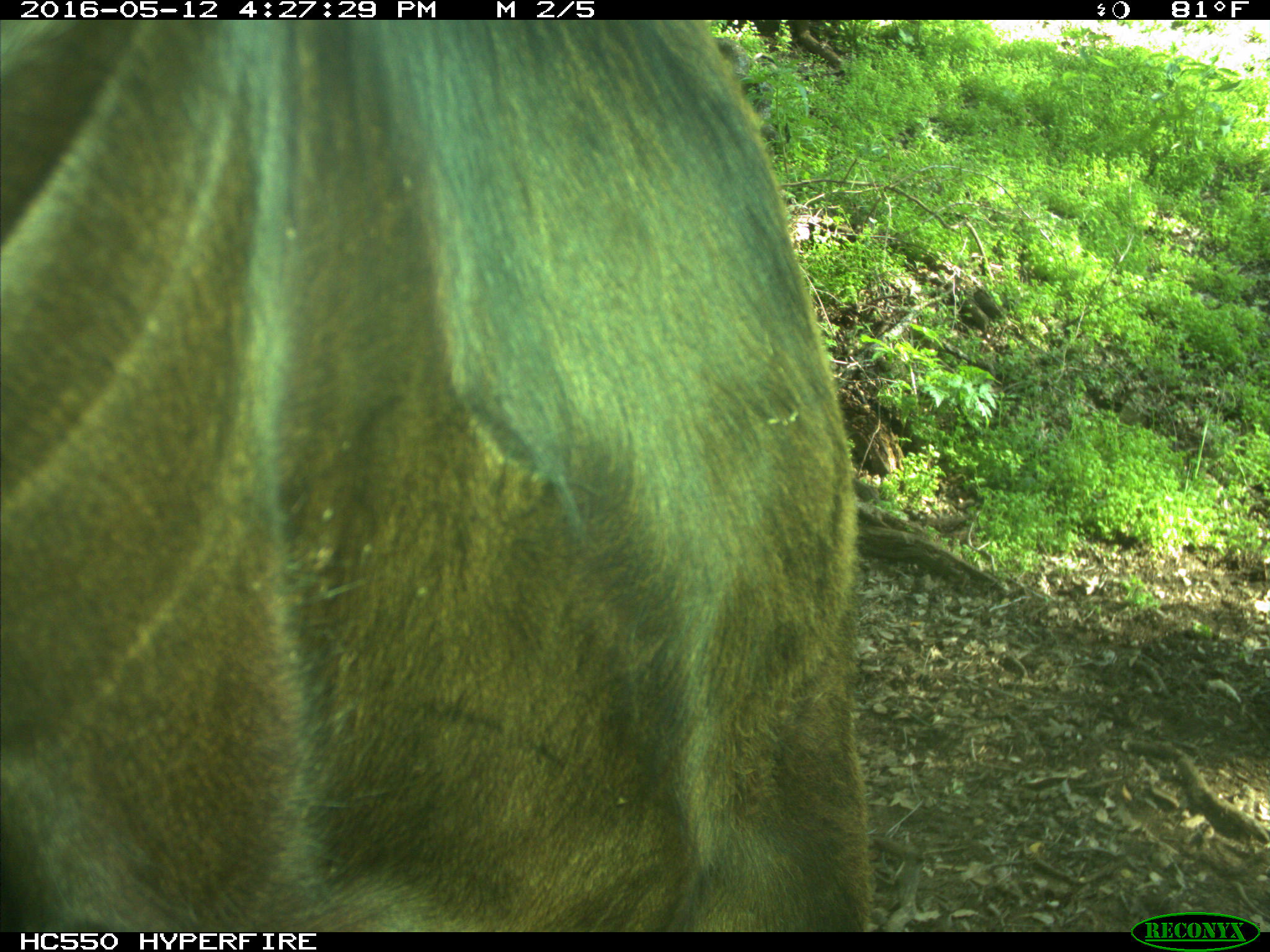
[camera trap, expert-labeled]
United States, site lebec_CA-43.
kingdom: Animalia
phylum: Chordata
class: Mammalia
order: Artiodactyla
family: Bovidae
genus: Bos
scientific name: Bos taurus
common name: domestic cow